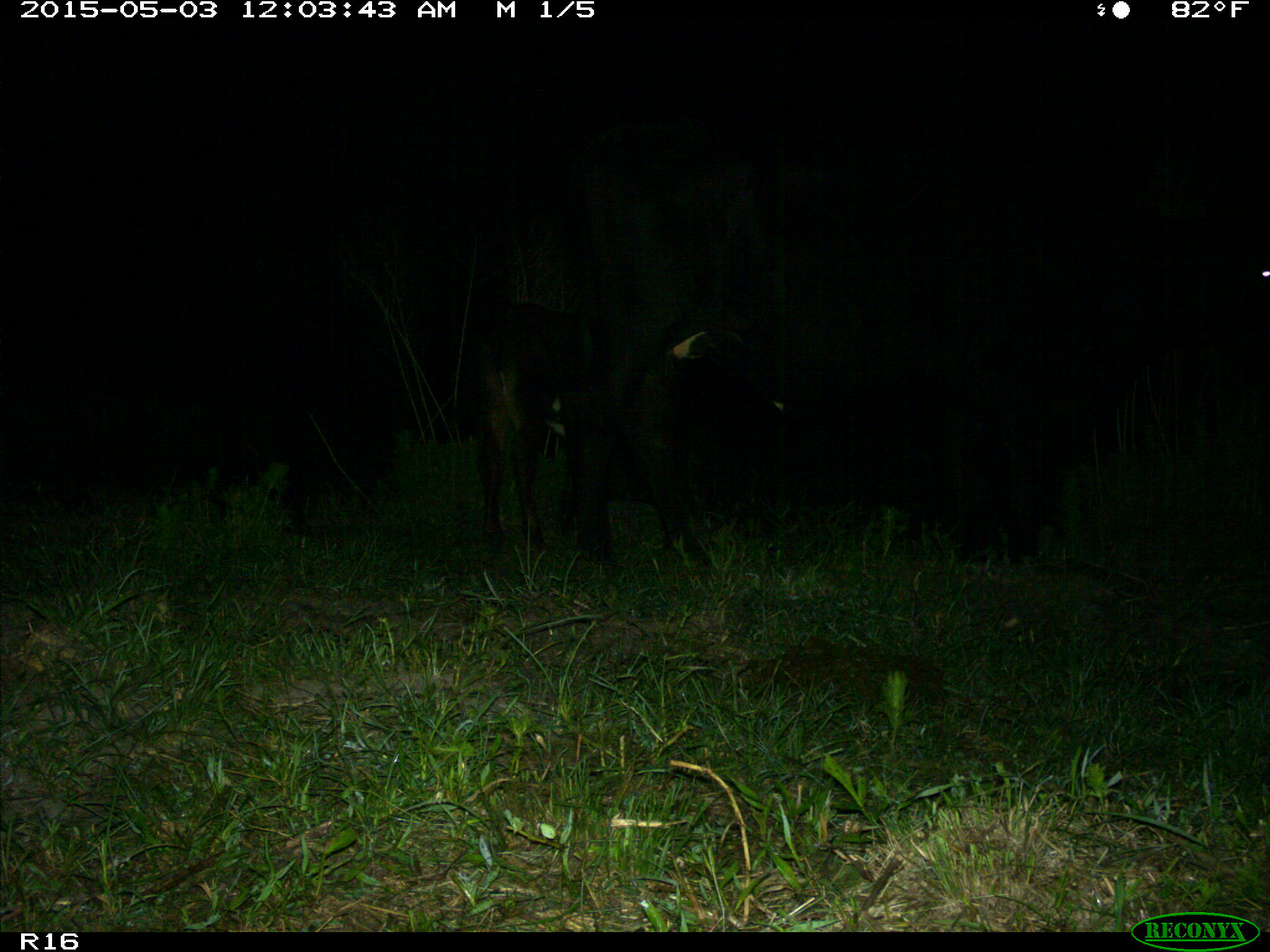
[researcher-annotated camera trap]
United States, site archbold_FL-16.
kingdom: Animalia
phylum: Chordata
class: Mammalia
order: Artiodactyla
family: Bovidae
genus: Bos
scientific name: Bos taurus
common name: domestic cow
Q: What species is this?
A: Bos taurus (domestic cow).